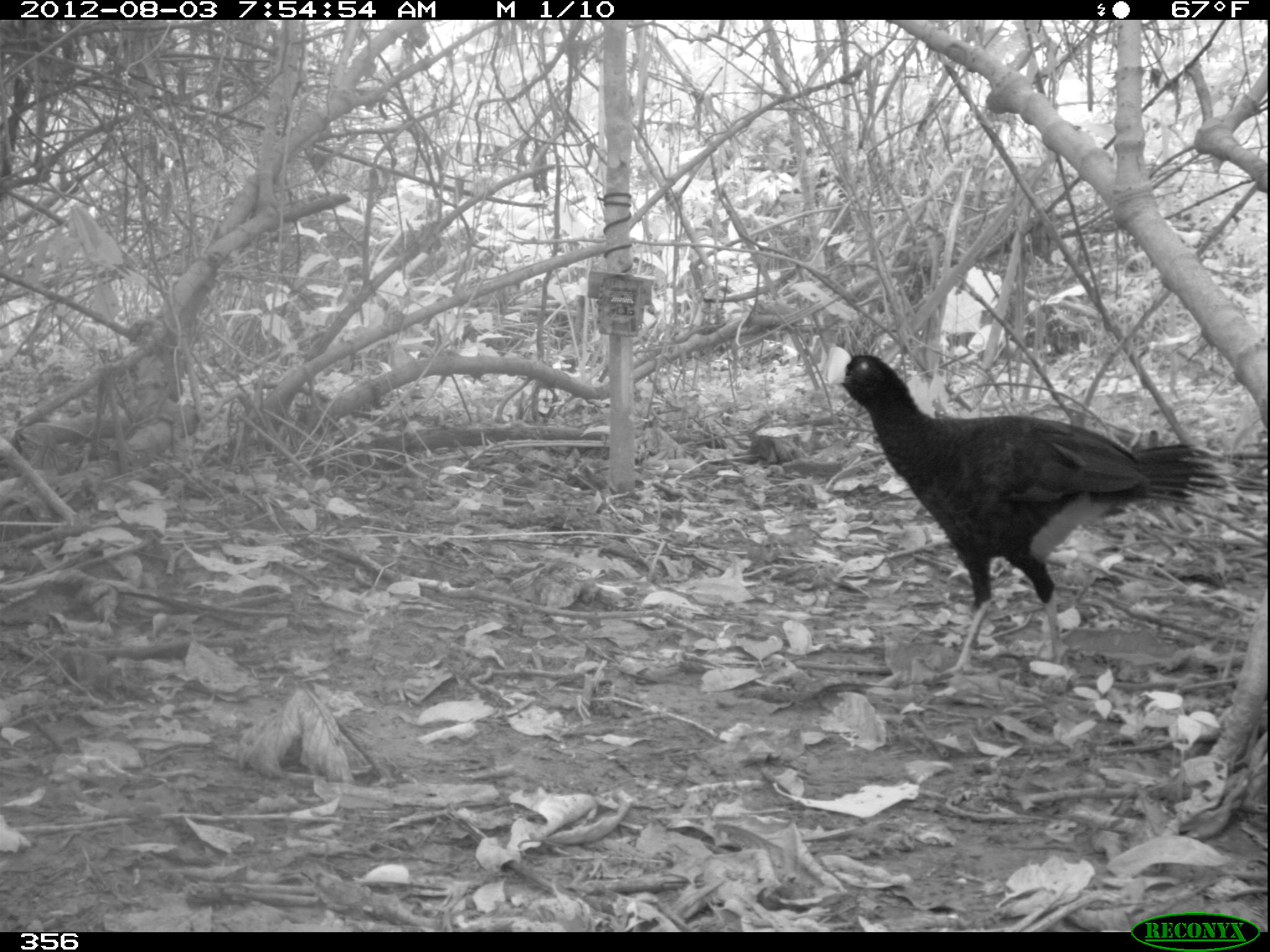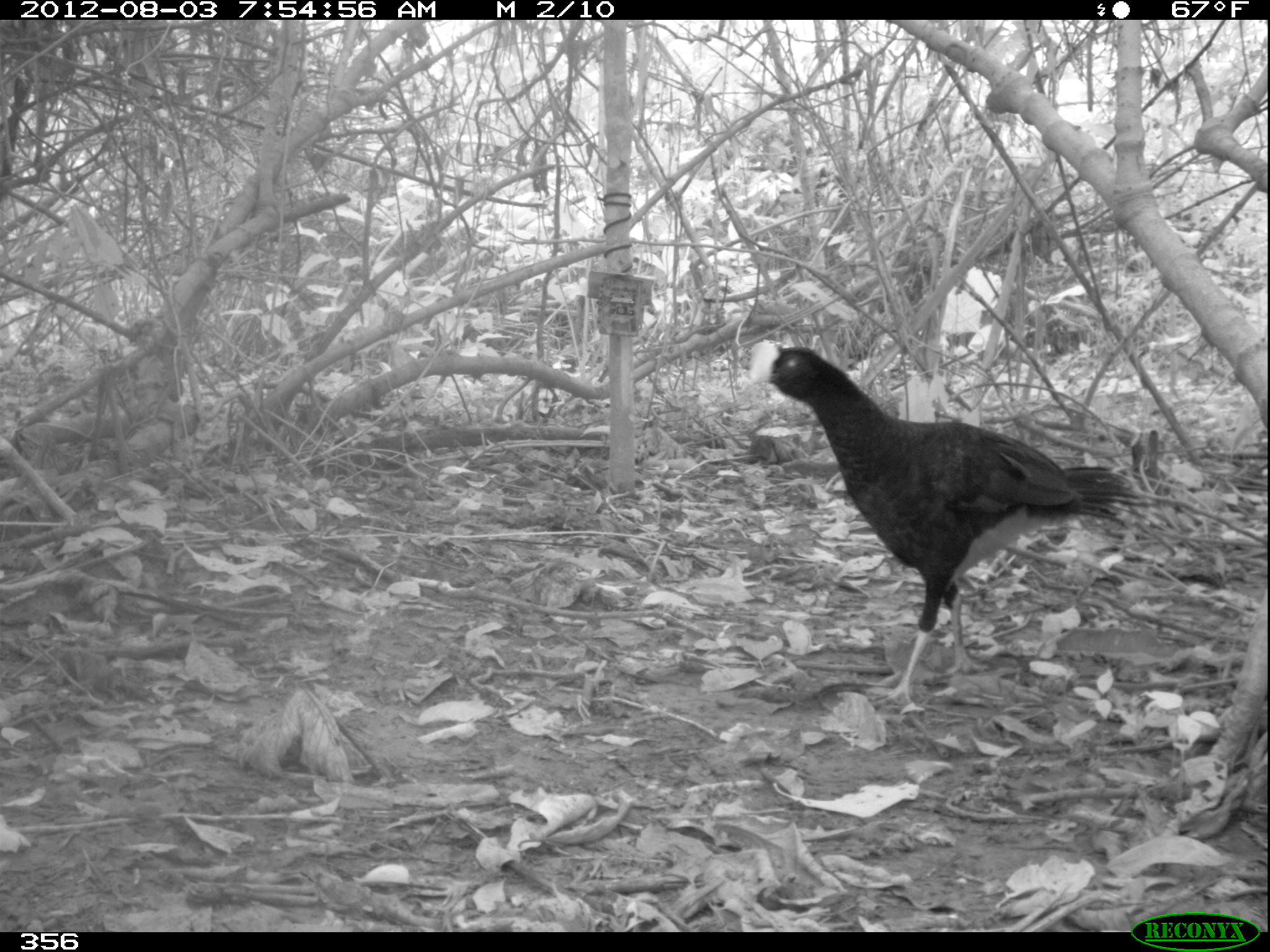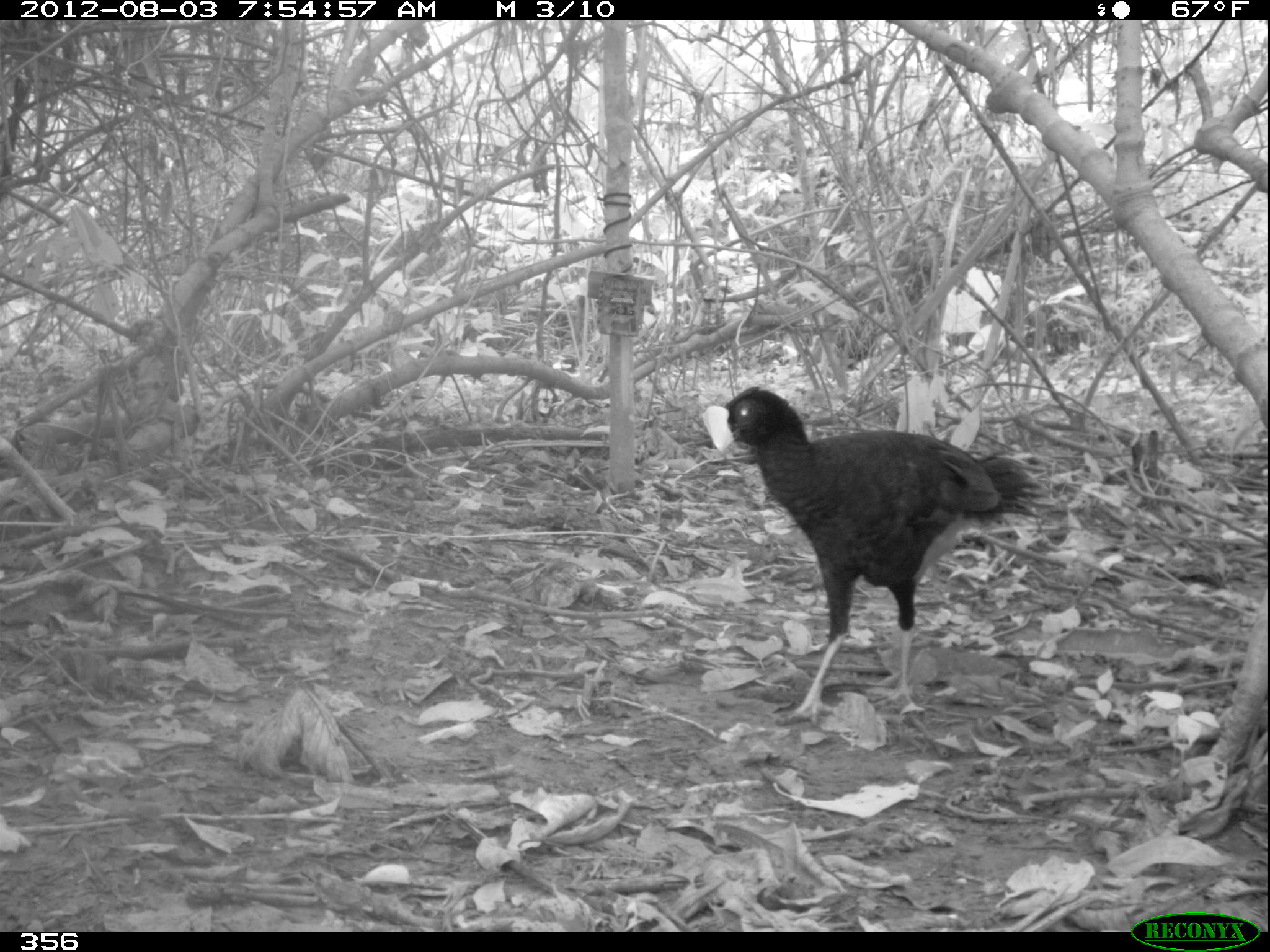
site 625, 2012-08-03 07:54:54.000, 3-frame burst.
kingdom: Animalia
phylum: Chordata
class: Aves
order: Galliformes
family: Cracidae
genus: Mitu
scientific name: Mitu tuberosum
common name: razor-billed curassow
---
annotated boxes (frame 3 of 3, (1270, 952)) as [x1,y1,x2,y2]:
mitu tuberosum: [700,385,1049,725]